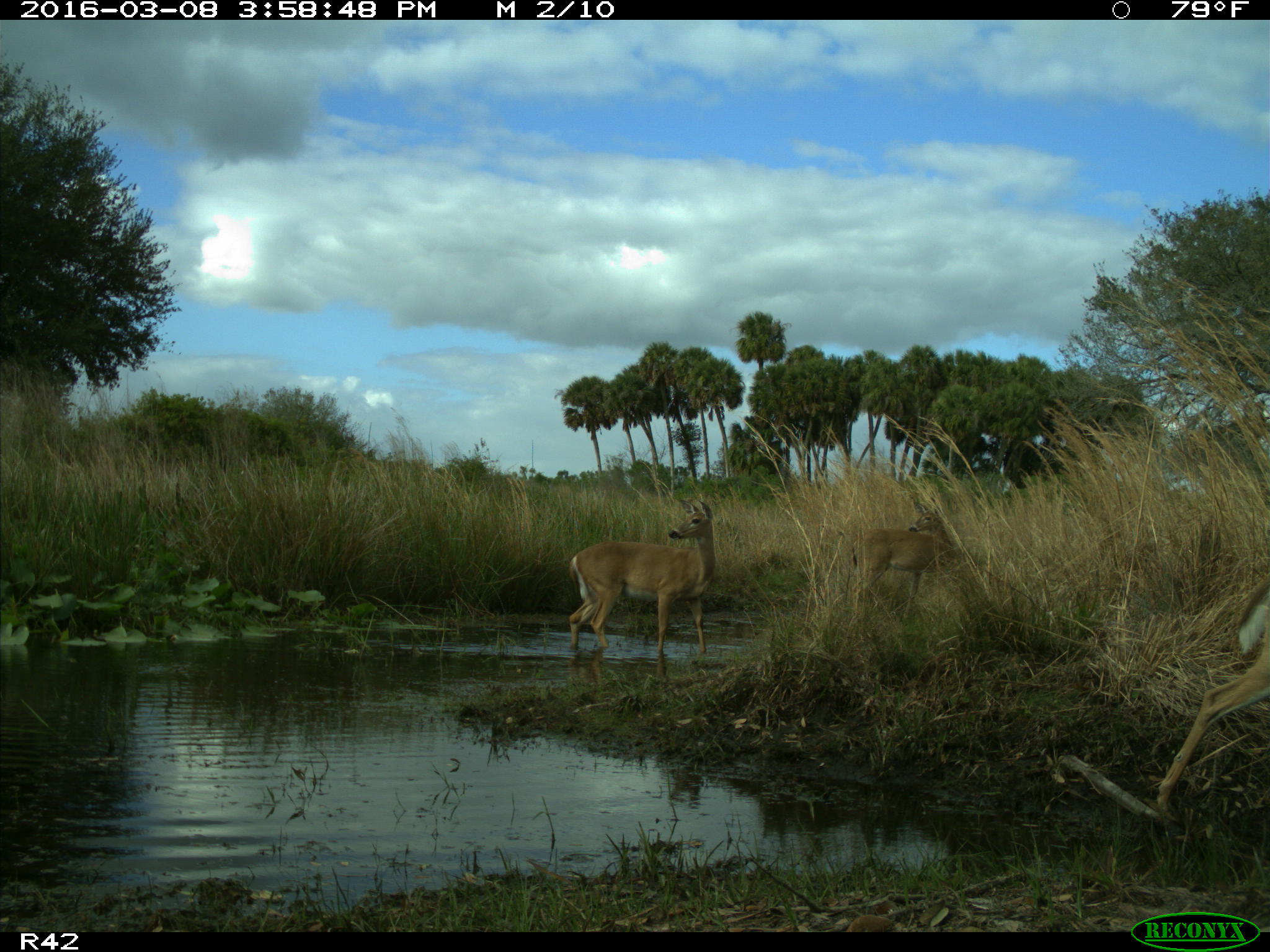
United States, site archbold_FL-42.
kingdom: Animalia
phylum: Chordata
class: Mammalia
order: Artiodactyla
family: Cervidae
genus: Odocoileus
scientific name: Odocoileus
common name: deer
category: unidentified deer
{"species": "unidentified deer (deer) (Odocoileus)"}